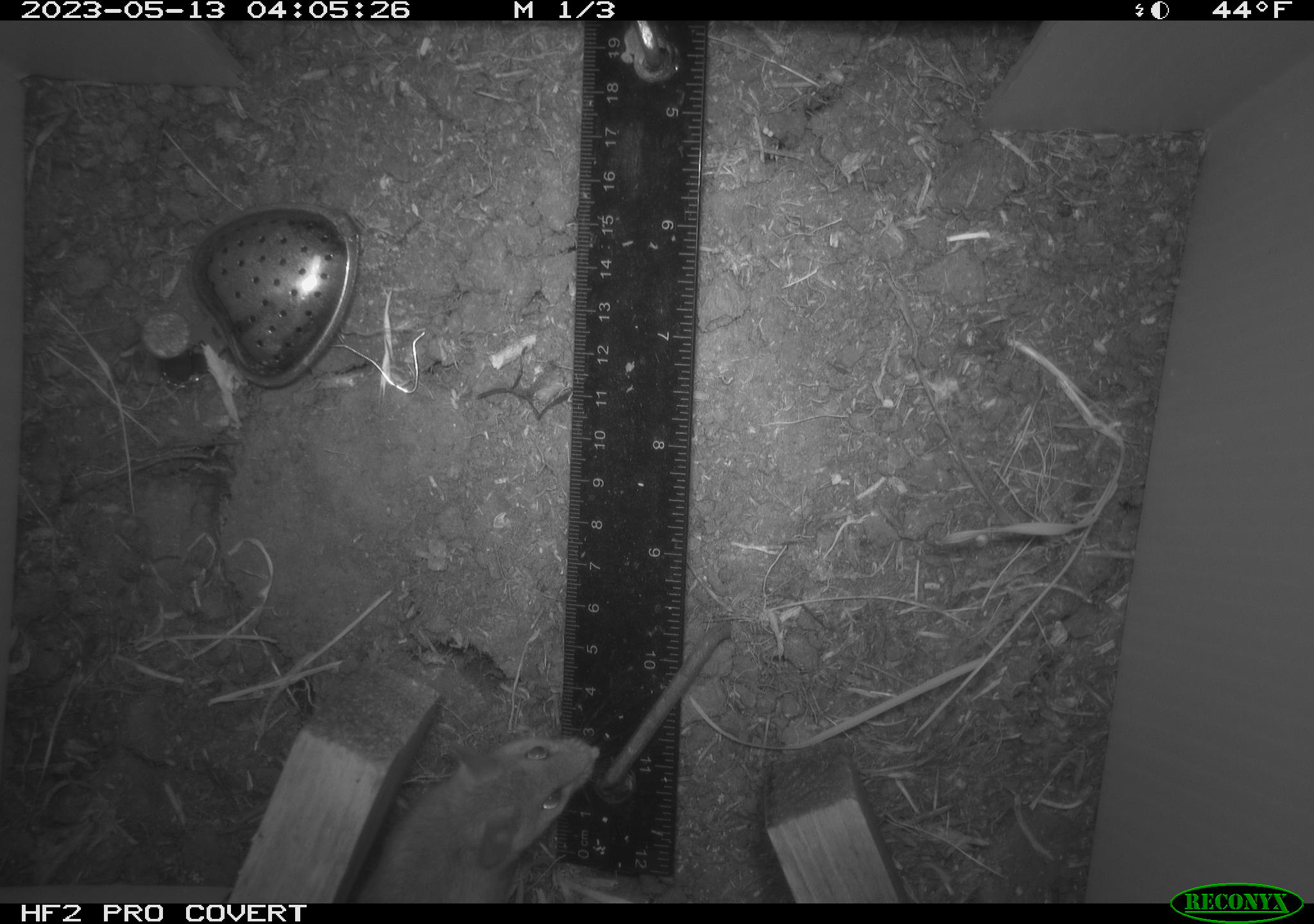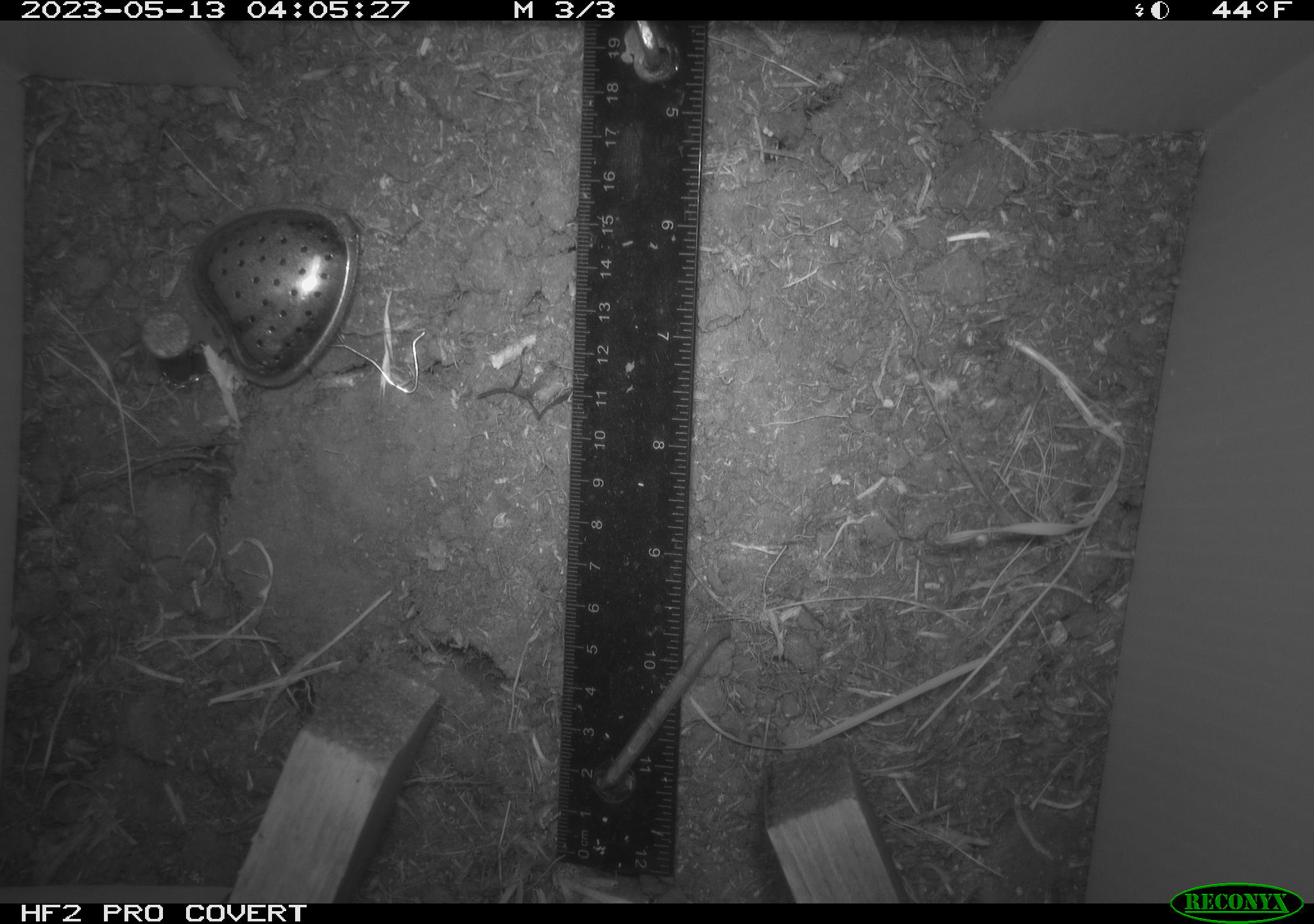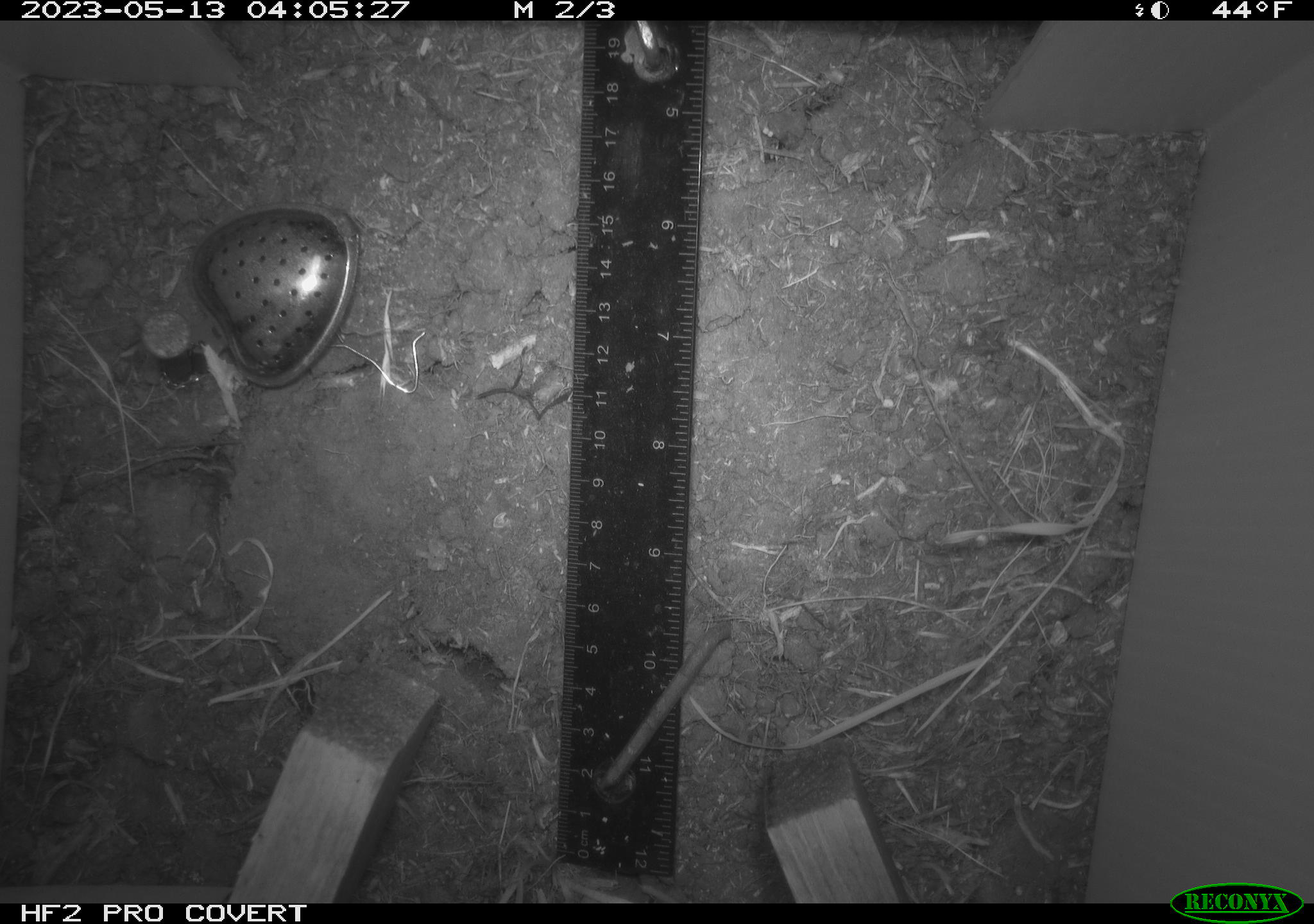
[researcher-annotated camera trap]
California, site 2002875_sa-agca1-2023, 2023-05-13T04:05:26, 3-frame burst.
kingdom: Animalia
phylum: Chordata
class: Mammalia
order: Rodentia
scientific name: Rodentia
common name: mouse species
Mouse species (Rodentia).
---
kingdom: Animalia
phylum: Chordata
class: Reptilia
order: Squamata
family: Anguidae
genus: Elgaria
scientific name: Elgaria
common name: alligator lizards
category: elgaria species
Elgaria species (alligator lizards) (Elgaria).